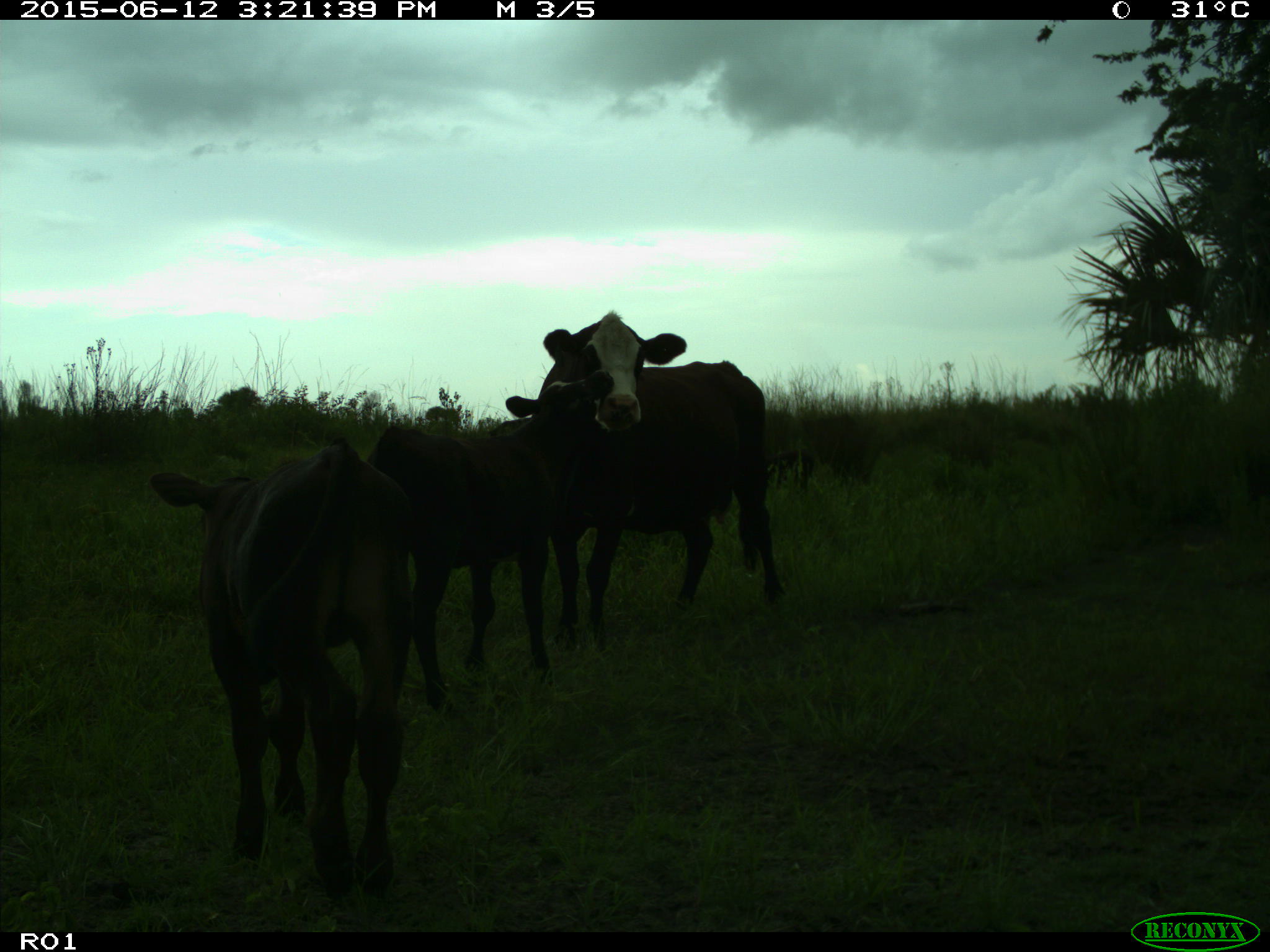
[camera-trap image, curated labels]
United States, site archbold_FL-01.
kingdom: Animalia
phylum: Chordata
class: Mammalia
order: Artiodactyla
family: Bovidae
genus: Bos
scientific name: Bos taurus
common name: domestic cow